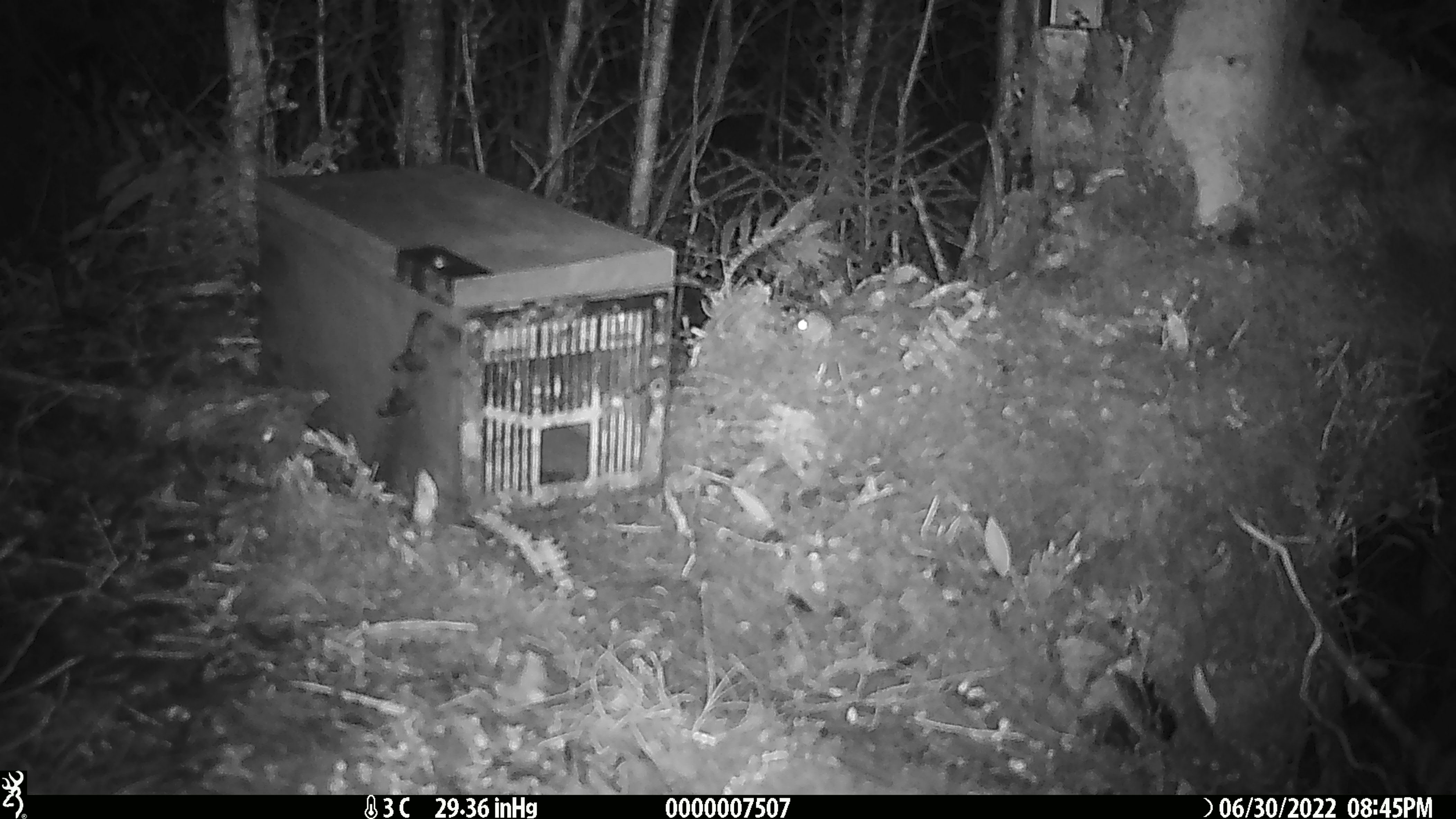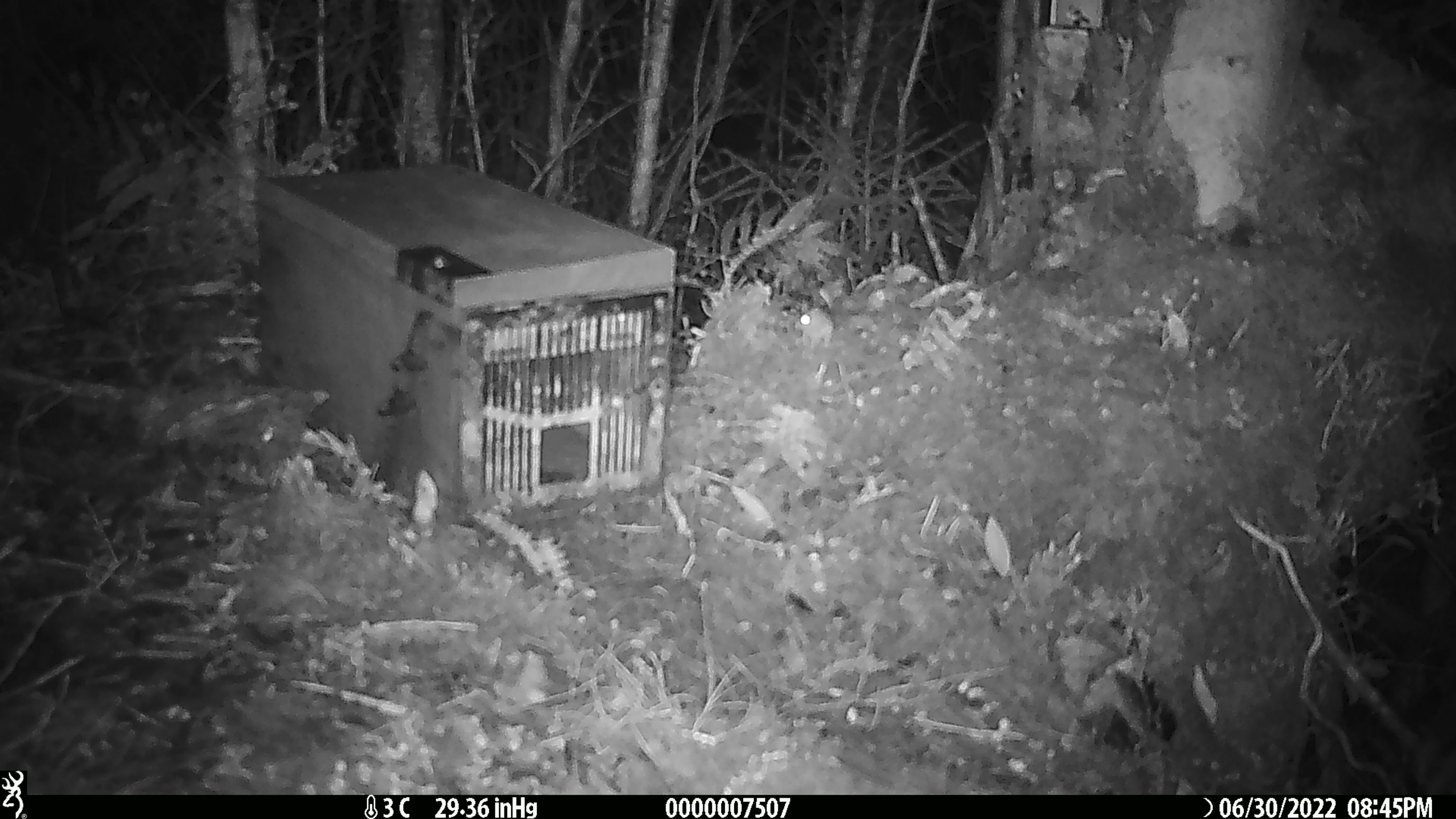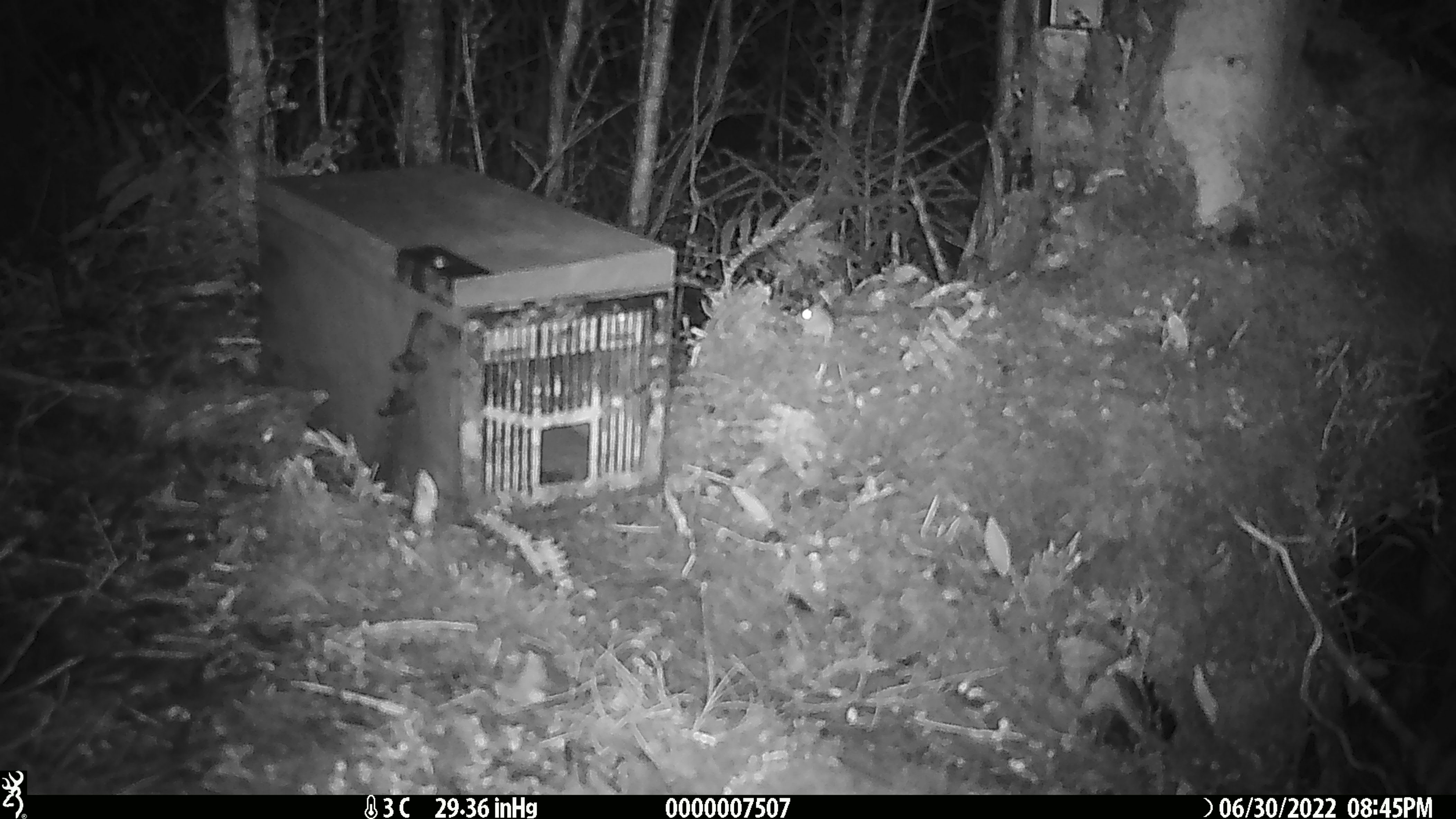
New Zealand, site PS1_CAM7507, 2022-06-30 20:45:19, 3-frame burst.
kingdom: Animalia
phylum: Chordata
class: Mammalia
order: Rodentia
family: Muridae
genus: Mus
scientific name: Mus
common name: mouse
Mouse (Mus).